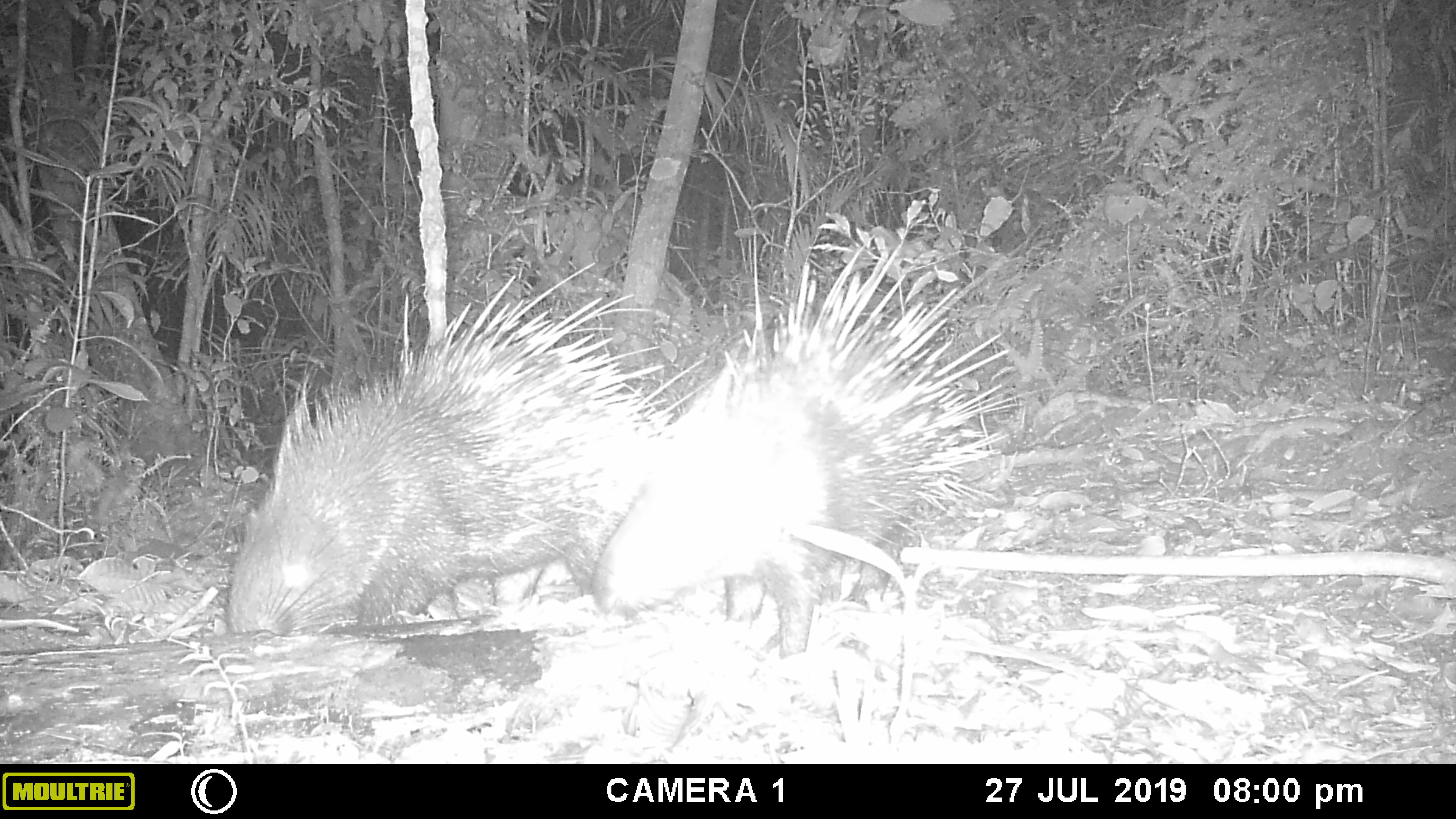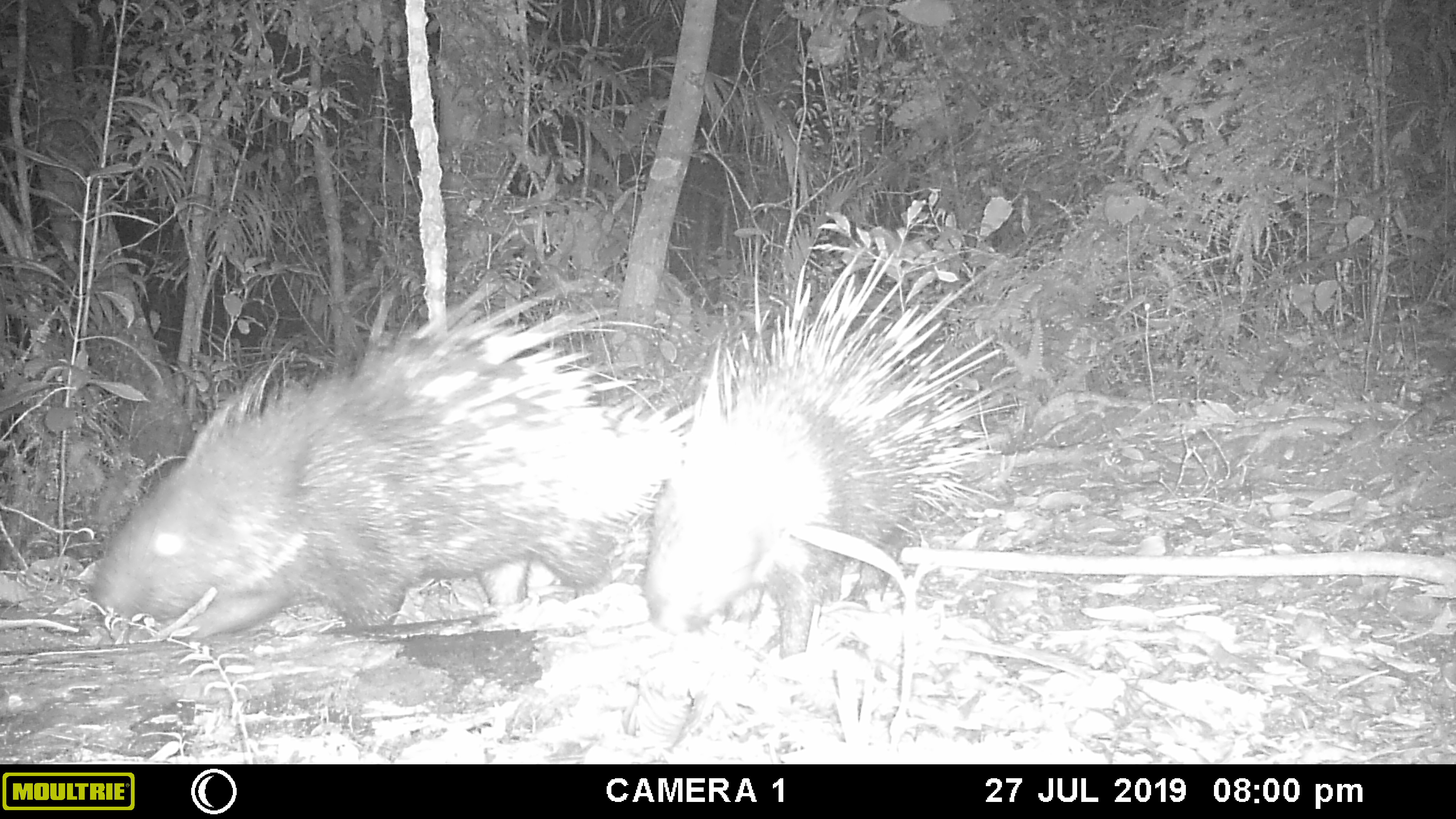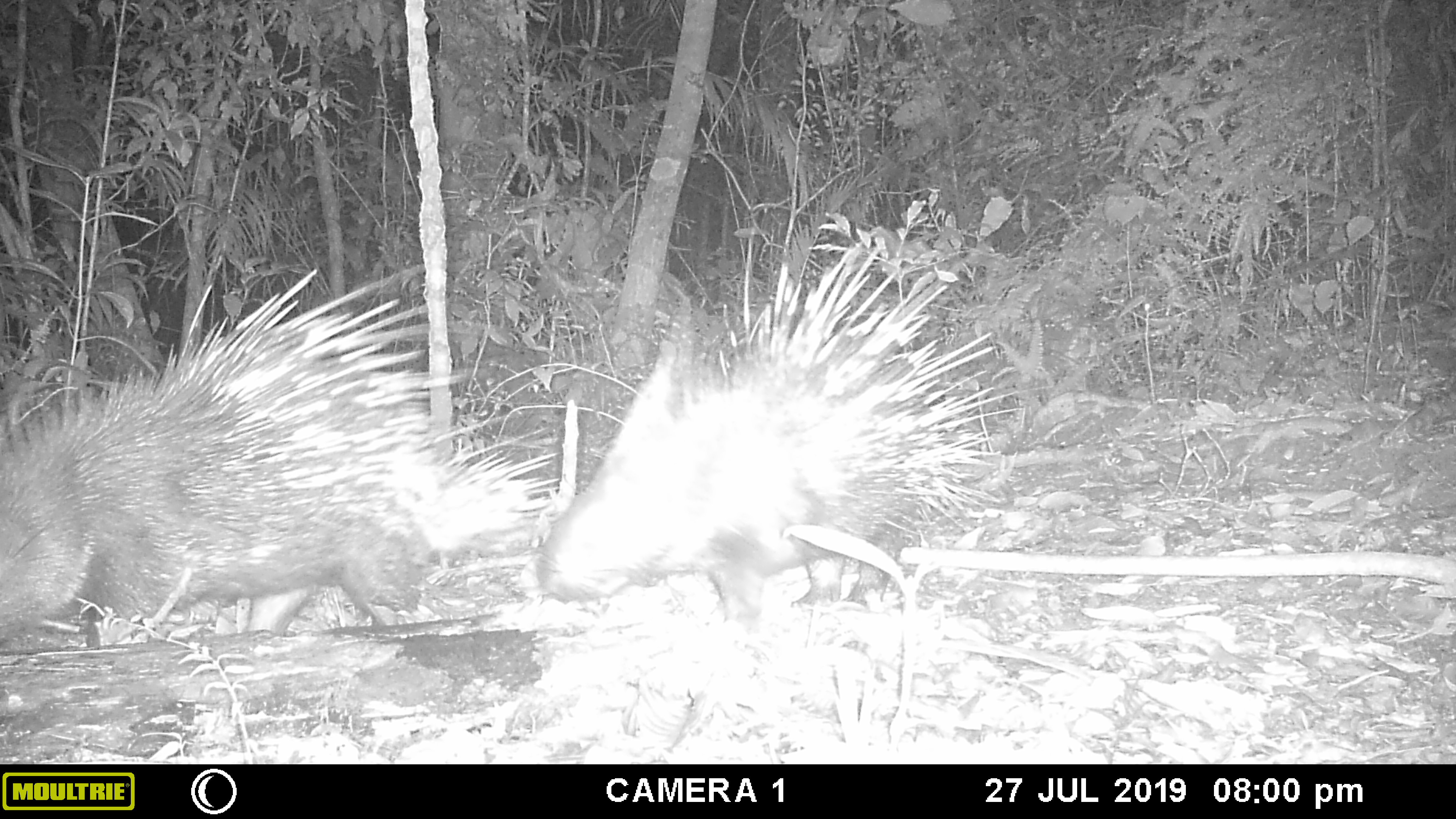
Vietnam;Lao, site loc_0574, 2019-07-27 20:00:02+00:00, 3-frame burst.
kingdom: Animalia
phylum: Chordata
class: Mammalia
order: Rodentia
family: Hystricidae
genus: Hystrix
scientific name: Hystrix brachyura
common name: malayan porcupine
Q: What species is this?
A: Malayan porcupine (Hystrix brachyura).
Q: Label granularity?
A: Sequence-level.